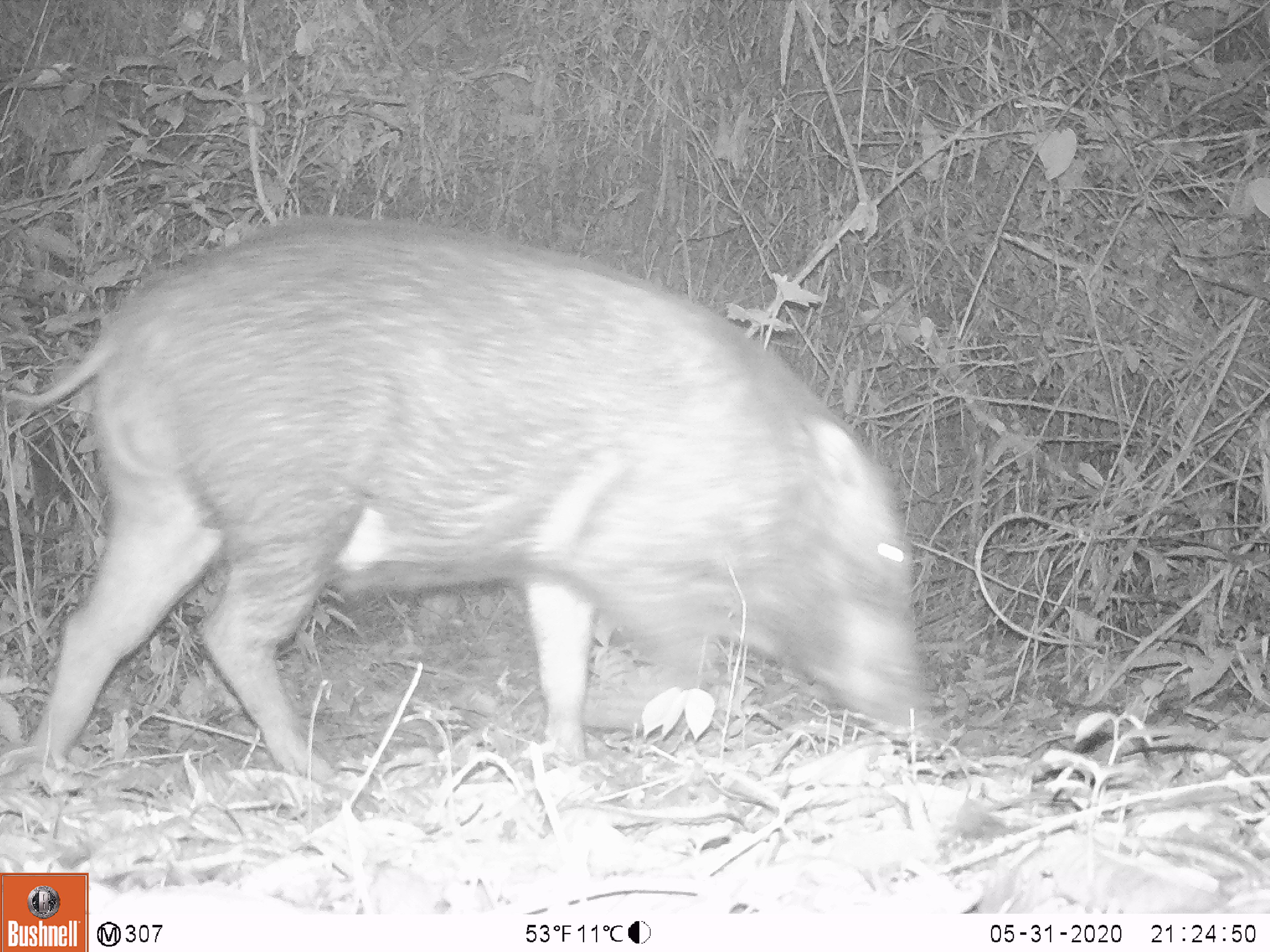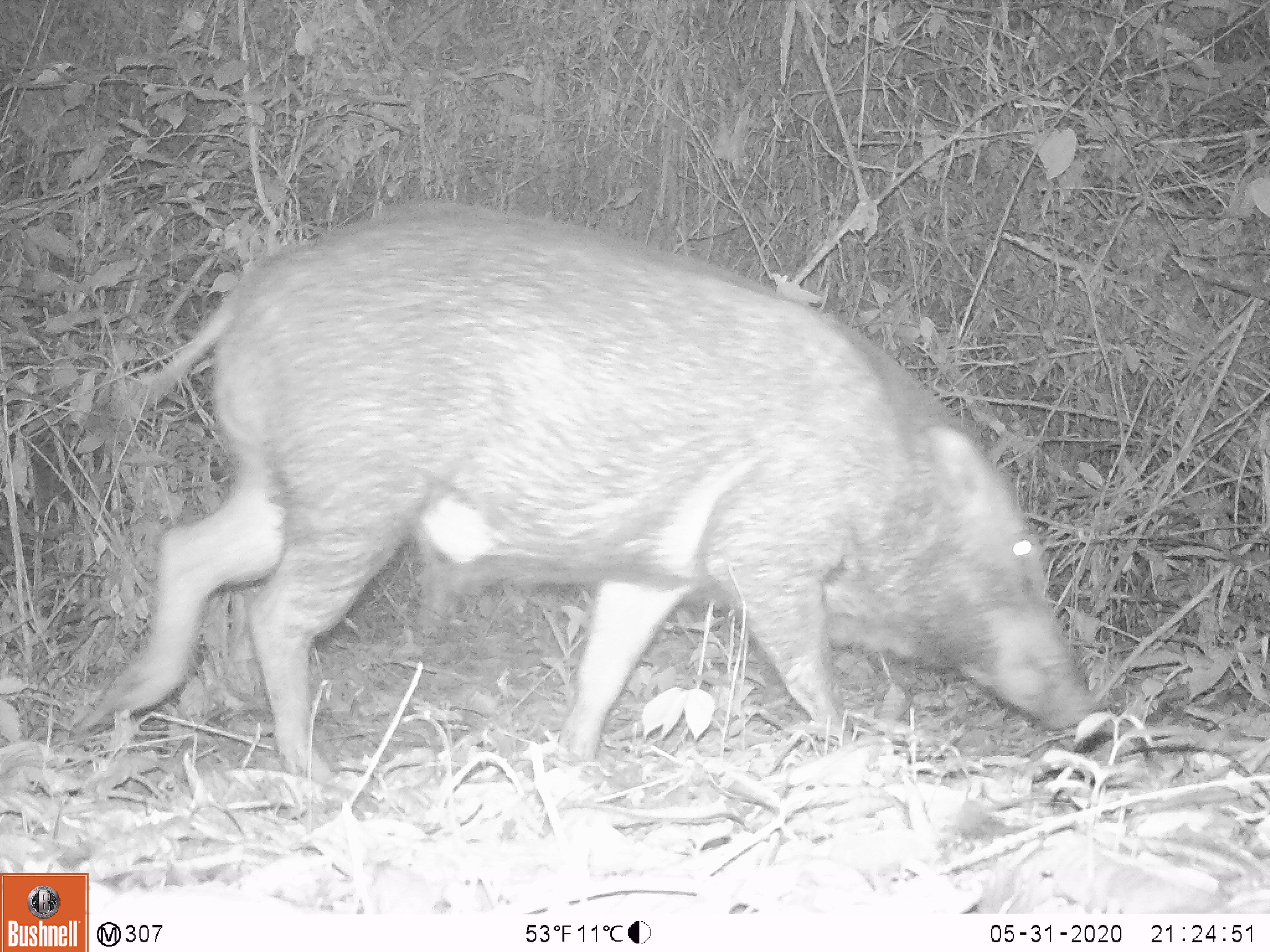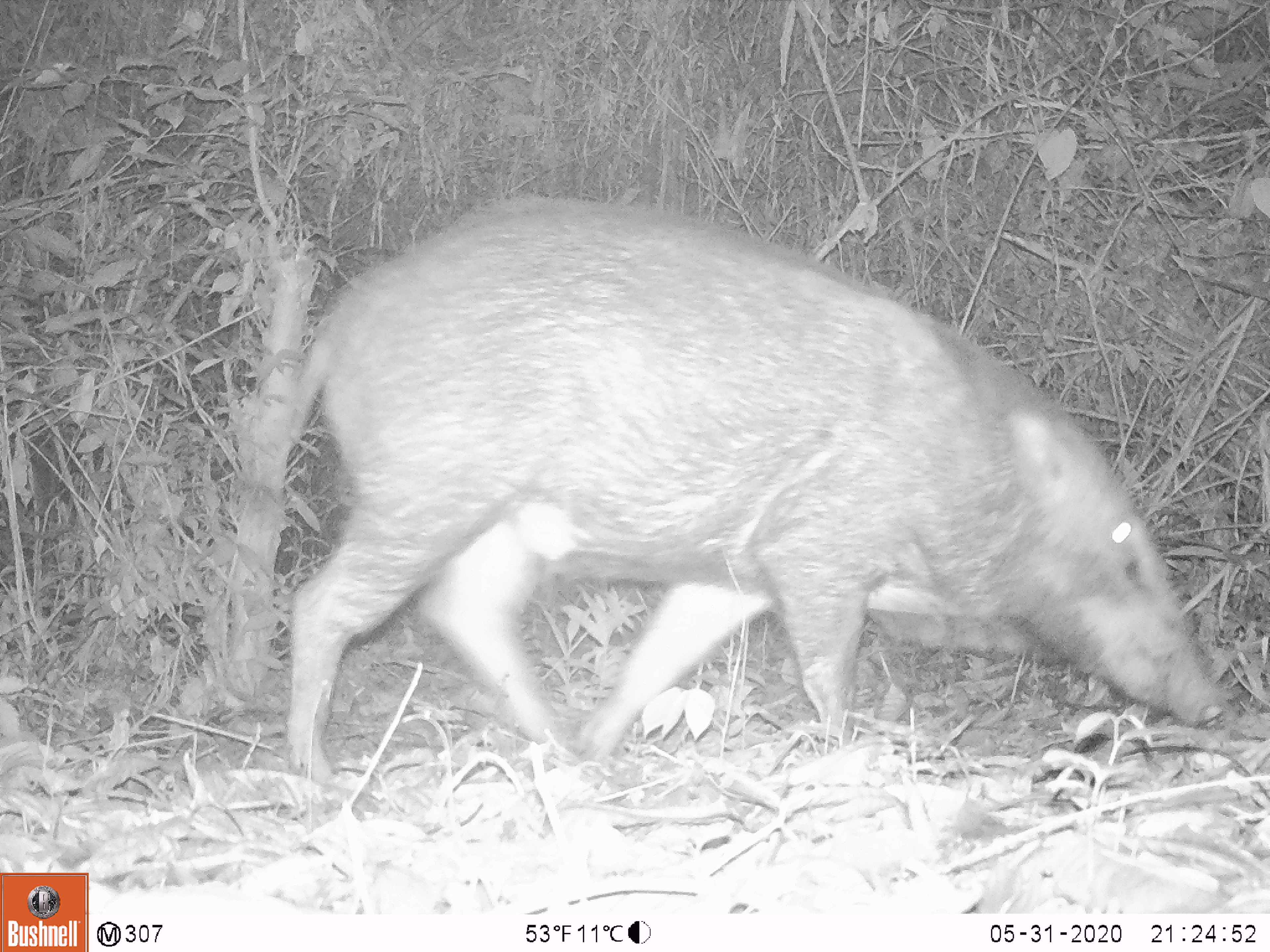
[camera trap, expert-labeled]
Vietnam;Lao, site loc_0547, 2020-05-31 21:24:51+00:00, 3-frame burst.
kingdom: Animalia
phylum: Chordata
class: Mammalia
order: Artiodactyla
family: Suidae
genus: Sus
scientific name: Sus scrofa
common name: eurasian wild pig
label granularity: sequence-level